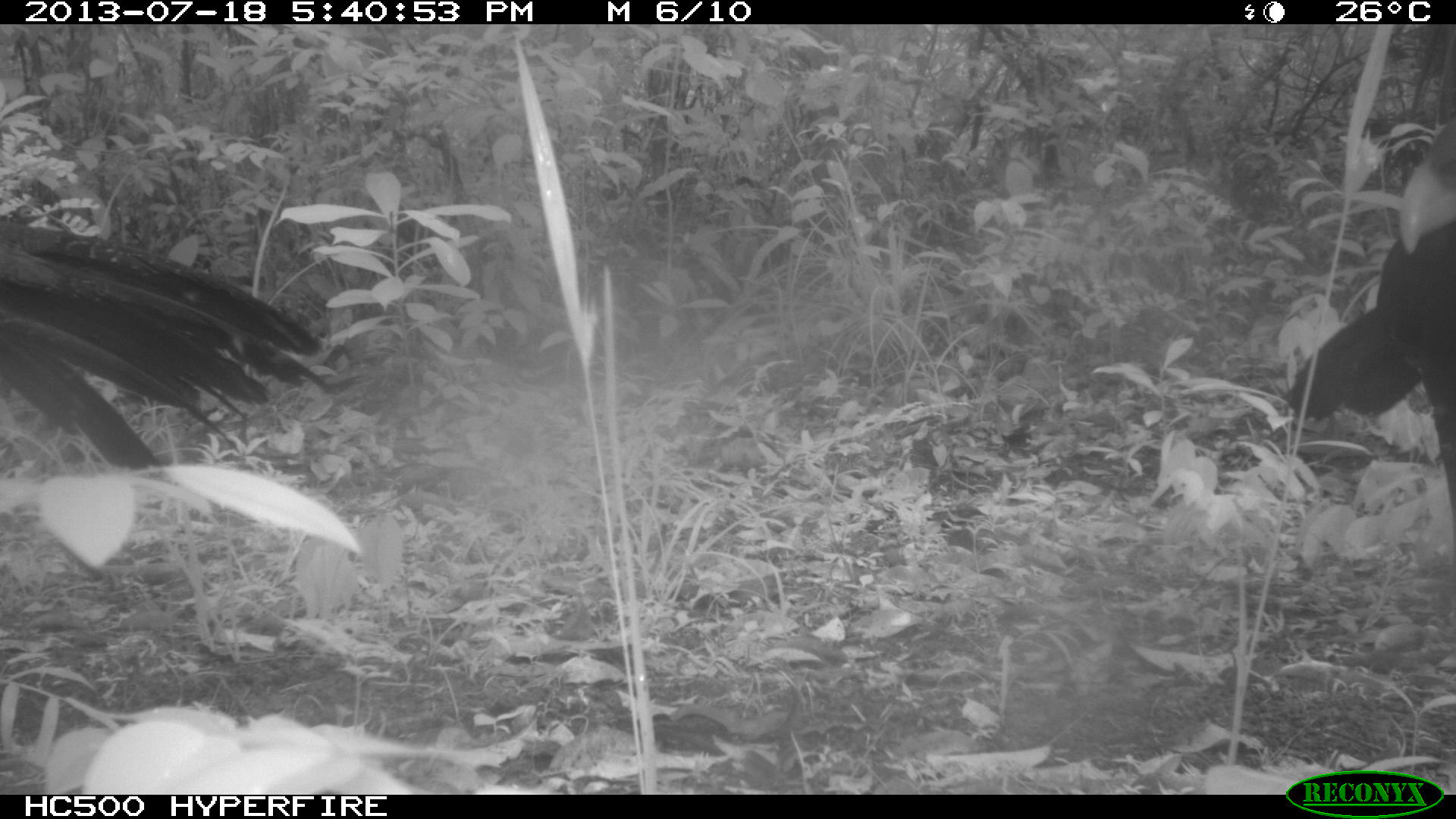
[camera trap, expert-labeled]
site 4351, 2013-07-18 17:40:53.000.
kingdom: Animalia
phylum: Chordata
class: Aves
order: Galliformes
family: Cracidae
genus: Crax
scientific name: Crax rubra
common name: great curassow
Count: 4.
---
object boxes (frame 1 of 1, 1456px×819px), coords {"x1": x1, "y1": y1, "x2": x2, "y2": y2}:
crax rubra: {"x1": 0, "y1": 220, "x2": 330, "y2": 468}; {"x1": 1282, "y1": 121, "x2": 1456, "y2": 522}